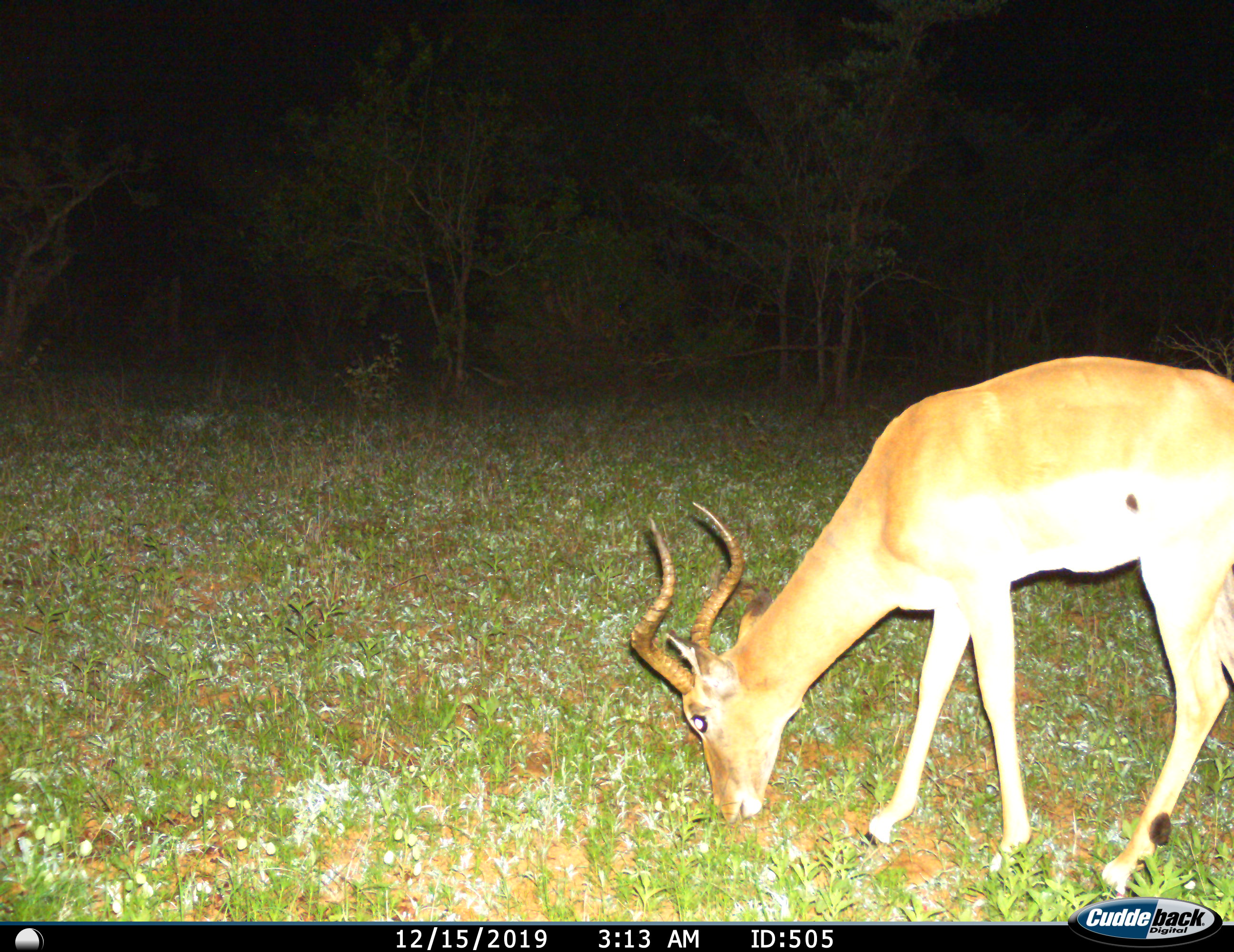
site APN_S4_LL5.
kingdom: Animalia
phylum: Chordata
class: Mammalia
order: Artiodactyla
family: Bovidae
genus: Aepyceros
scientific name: Aepyceros melampus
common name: impala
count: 1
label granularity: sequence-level